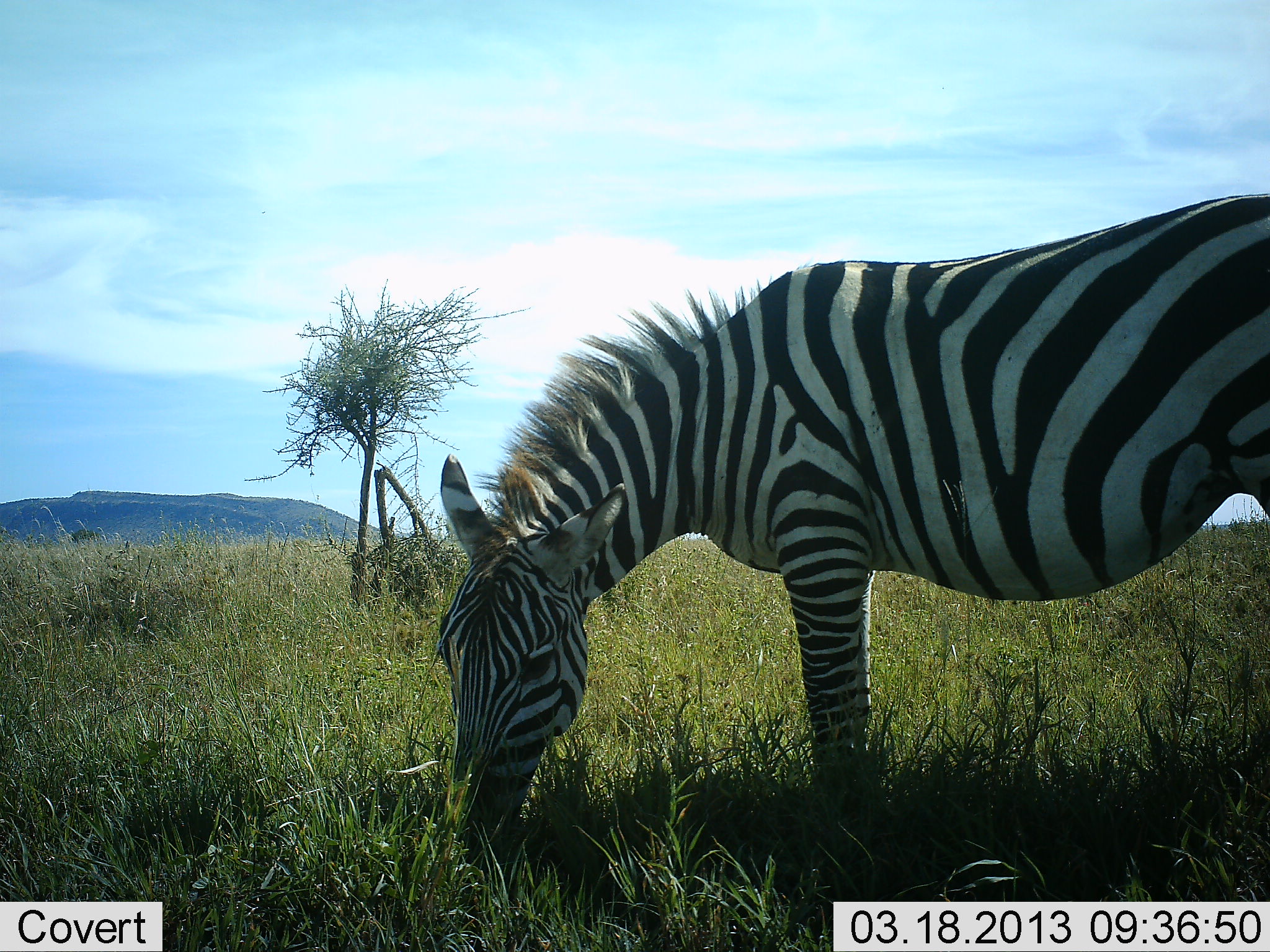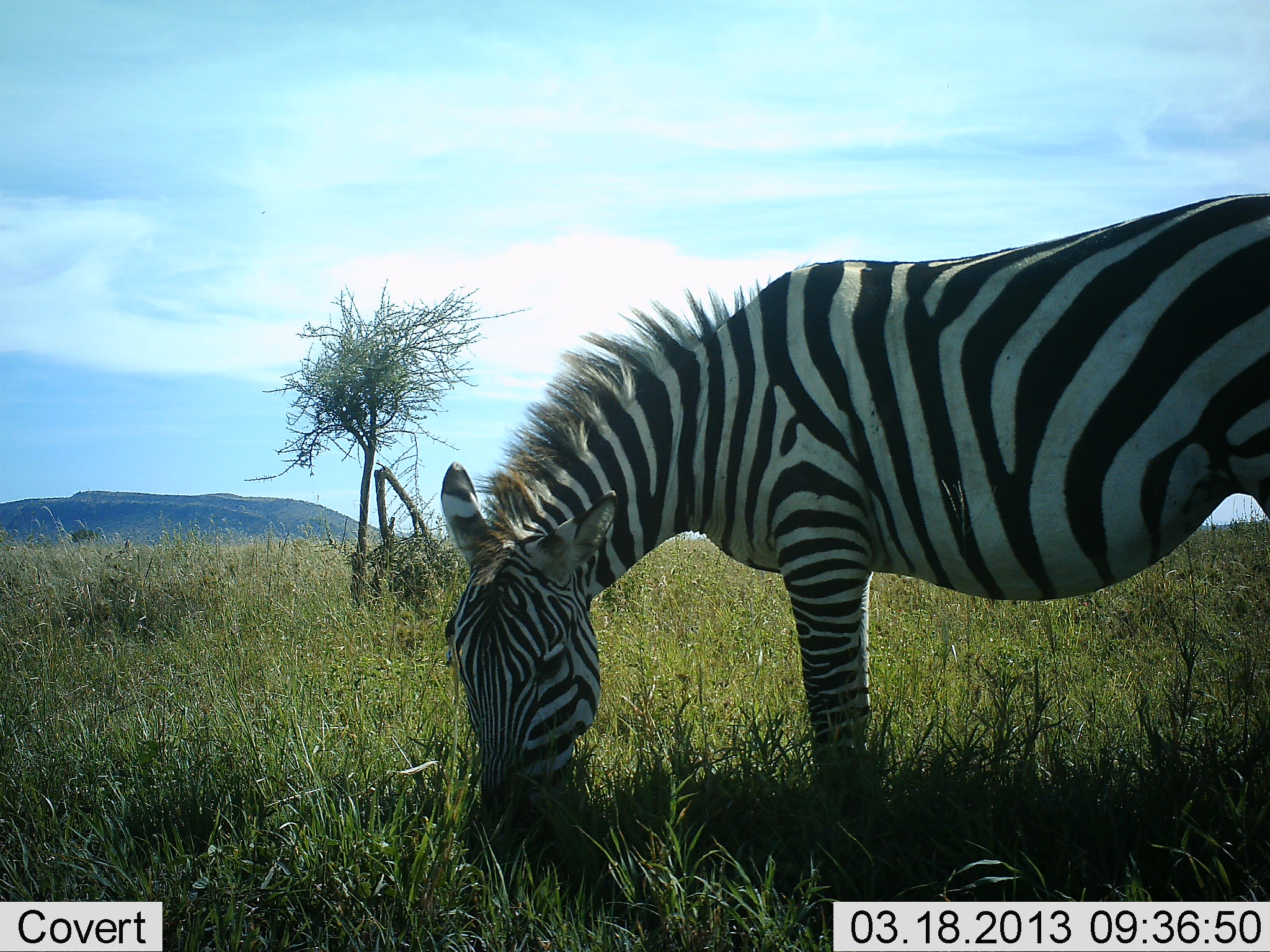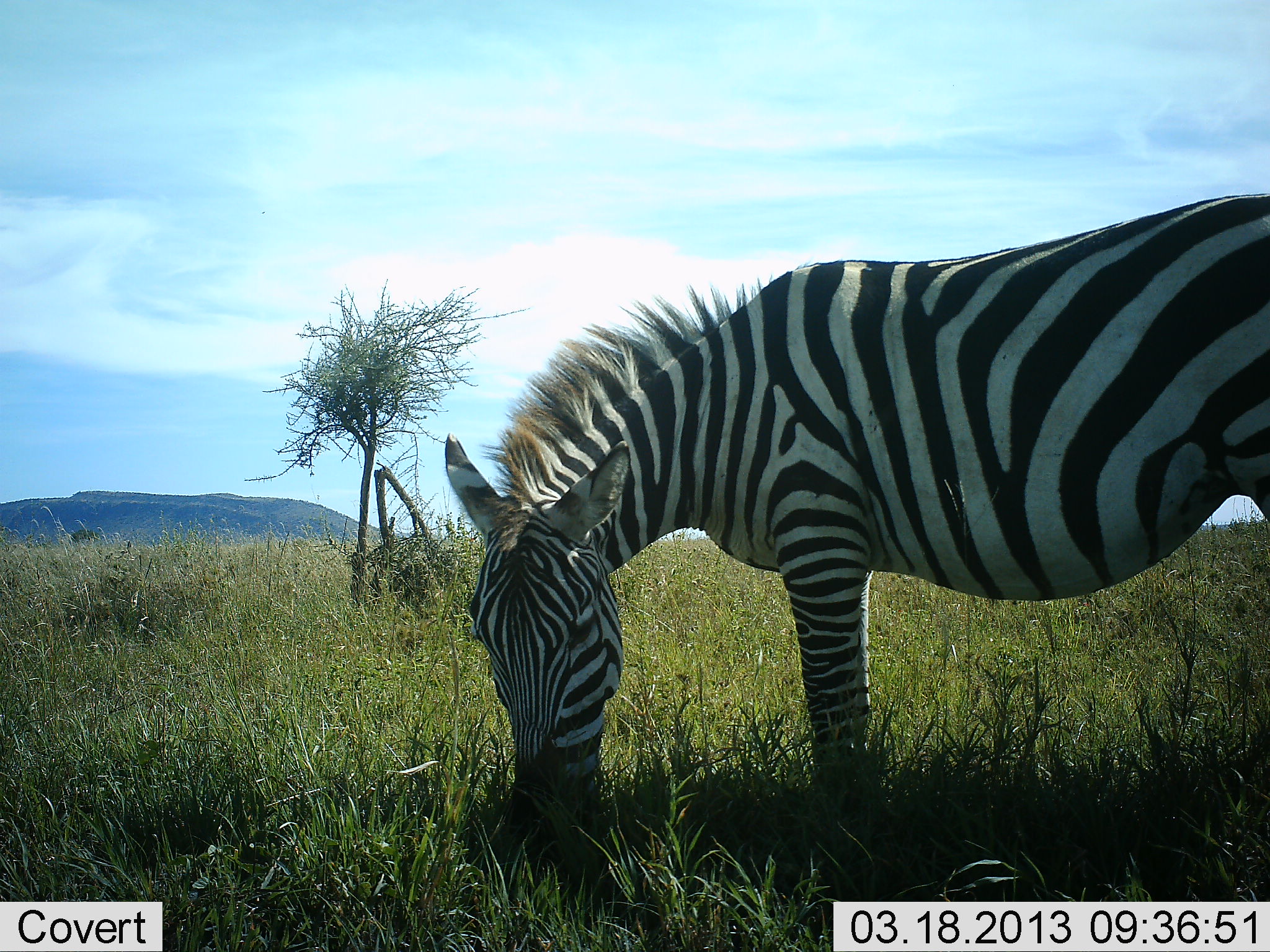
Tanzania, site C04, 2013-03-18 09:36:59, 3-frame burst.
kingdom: Animalia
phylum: Chordata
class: Mammalia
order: Perissodactyla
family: Equidae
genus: Equus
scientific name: Equus quagga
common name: plains zebra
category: zebra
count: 1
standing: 11%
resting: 0%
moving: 0%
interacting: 0%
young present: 0%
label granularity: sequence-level